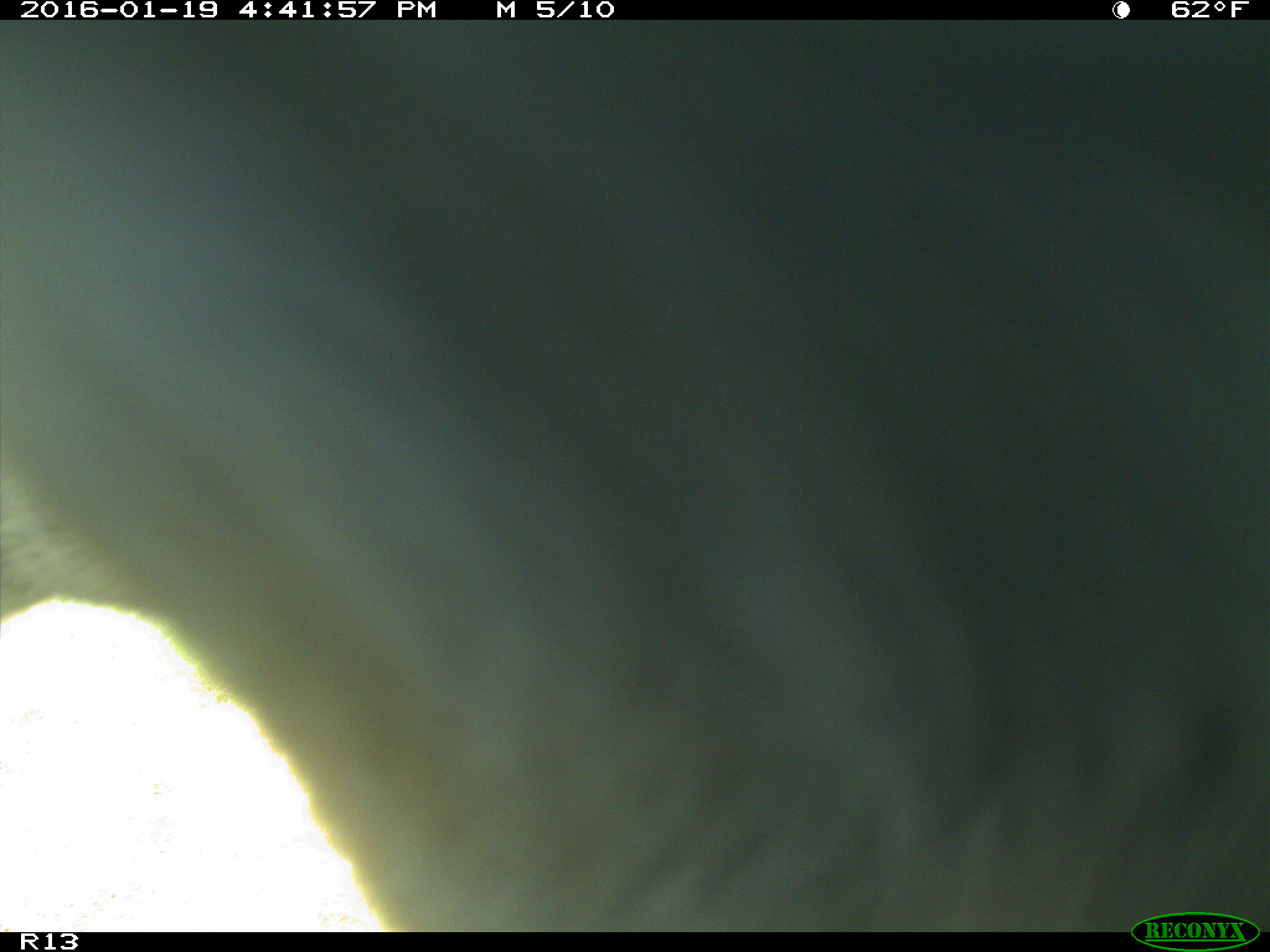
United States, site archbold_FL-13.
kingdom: Animalia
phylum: Chordata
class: Mammalia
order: Artiodactyla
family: Bovidae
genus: Bos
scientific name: Bos taurus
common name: domestic cow